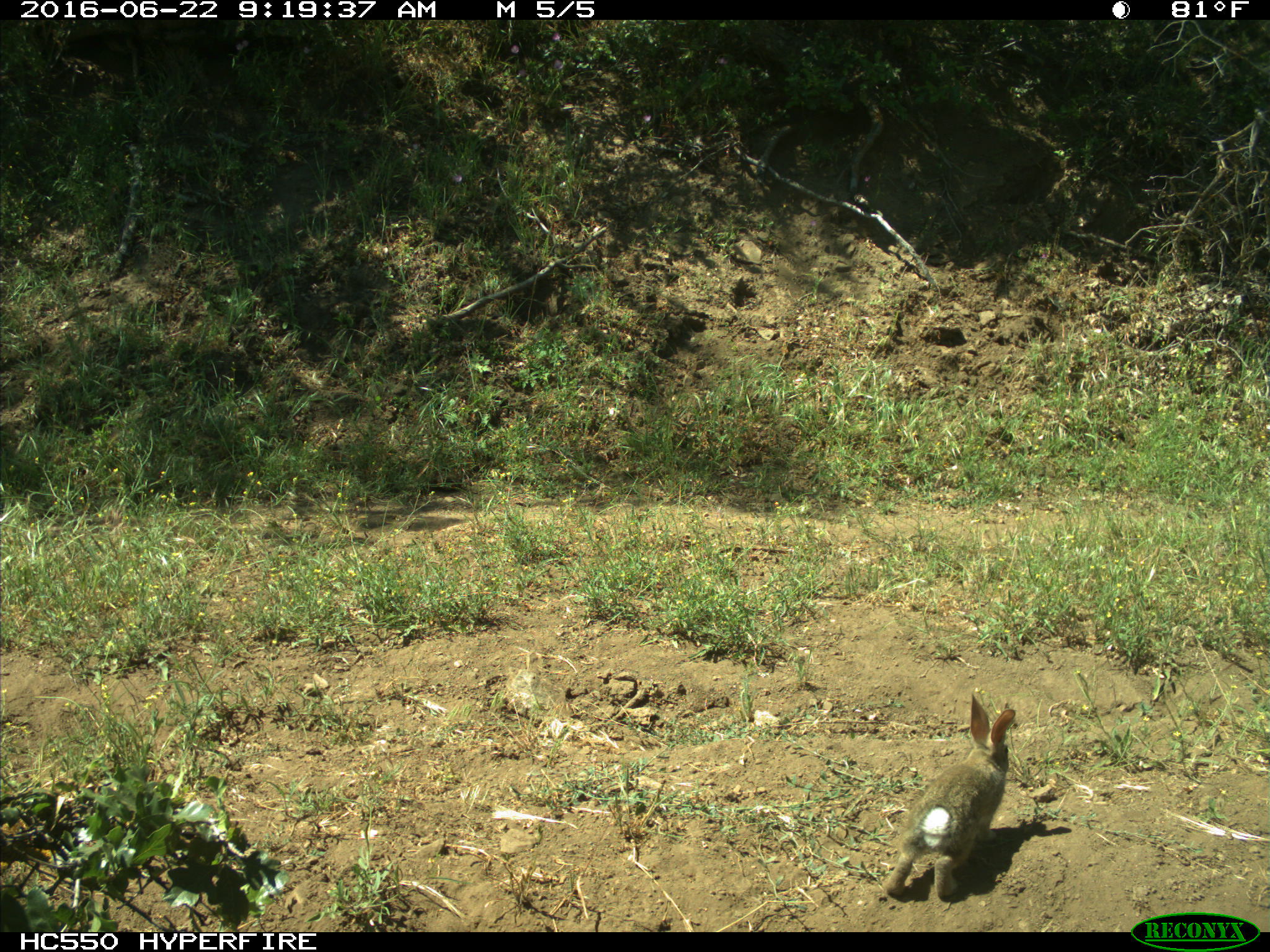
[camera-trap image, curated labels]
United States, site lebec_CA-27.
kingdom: Animalia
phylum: Chordata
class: Mammalia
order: Lagomorpha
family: Leporidae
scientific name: Leporidae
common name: rabbits and hares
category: unidentified rabbit